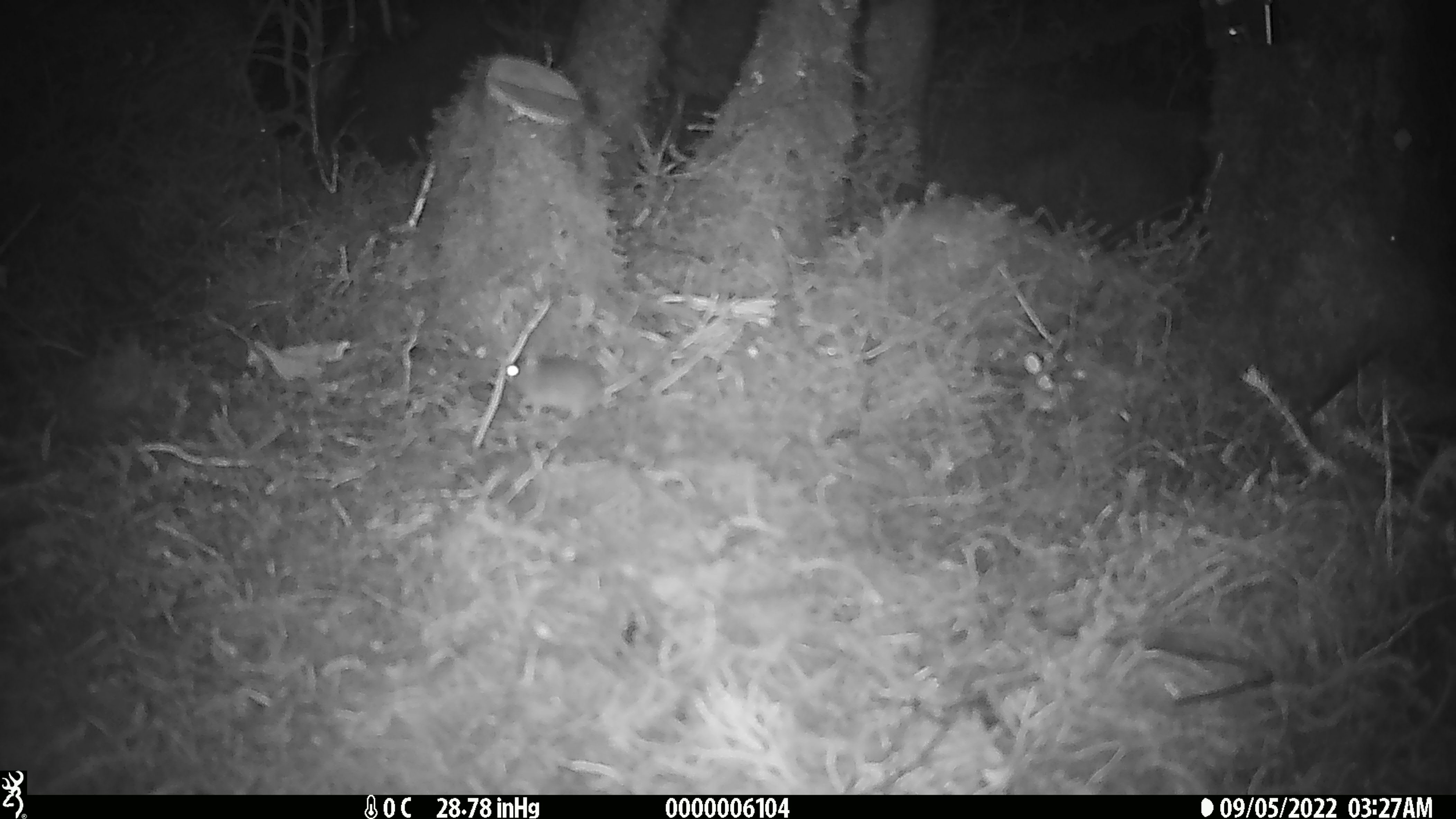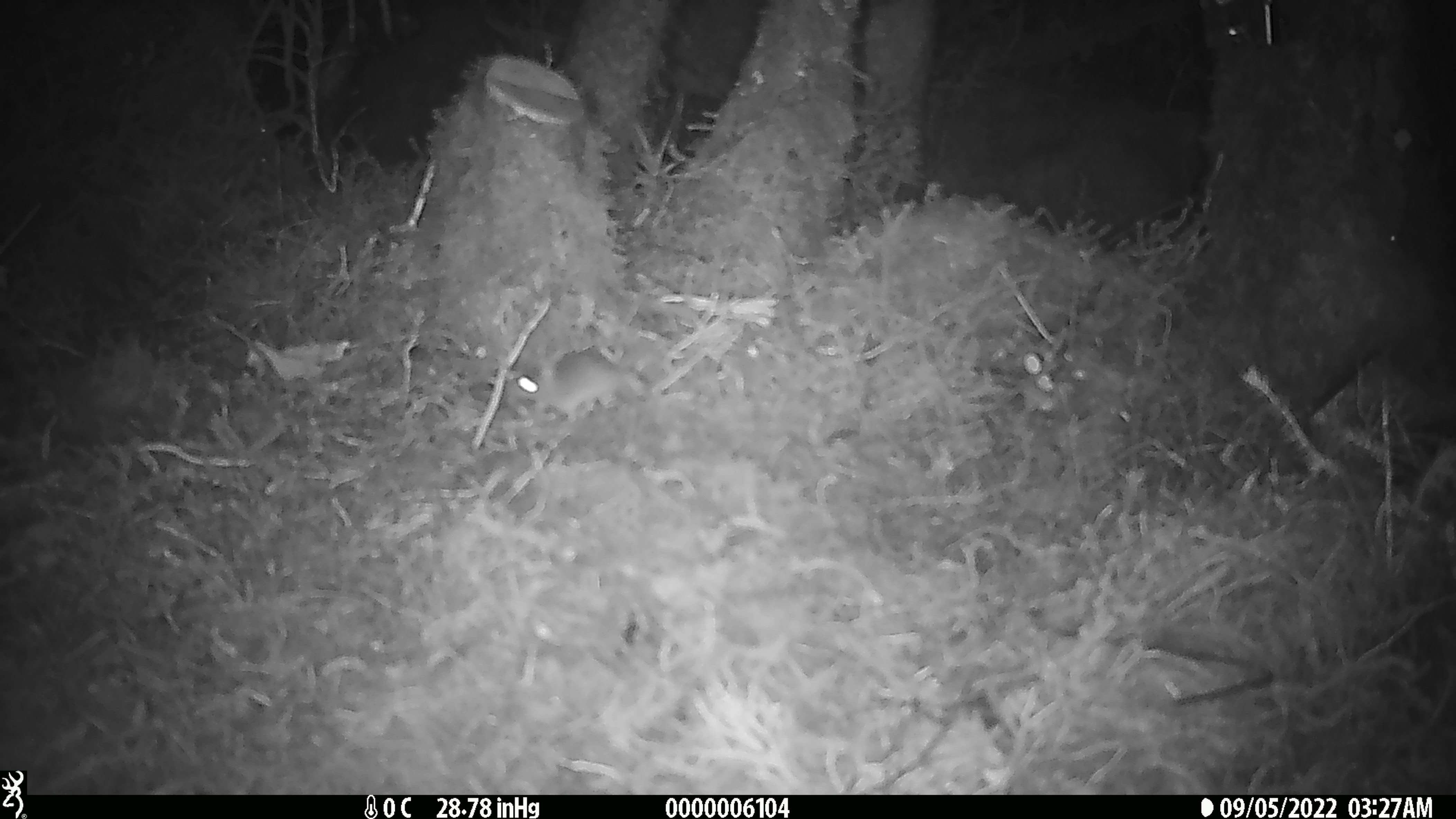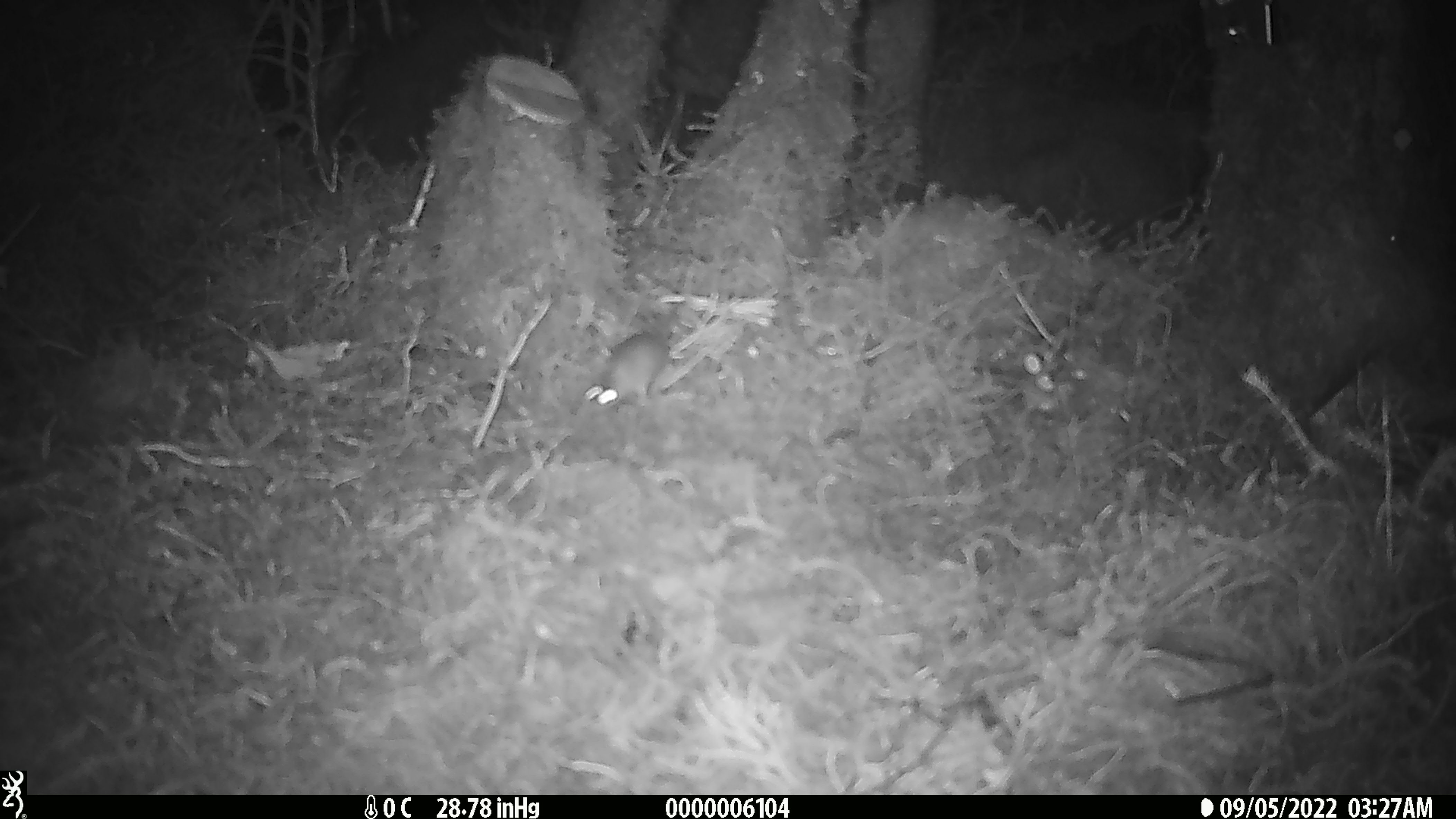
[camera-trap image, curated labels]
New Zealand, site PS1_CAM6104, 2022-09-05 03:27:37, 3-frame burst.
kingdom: Animalia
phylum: Chordata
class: Mammalia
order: Rodentia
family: Muridae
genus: Mus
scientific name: Mus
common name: mouse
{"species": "mouse (Mus)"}